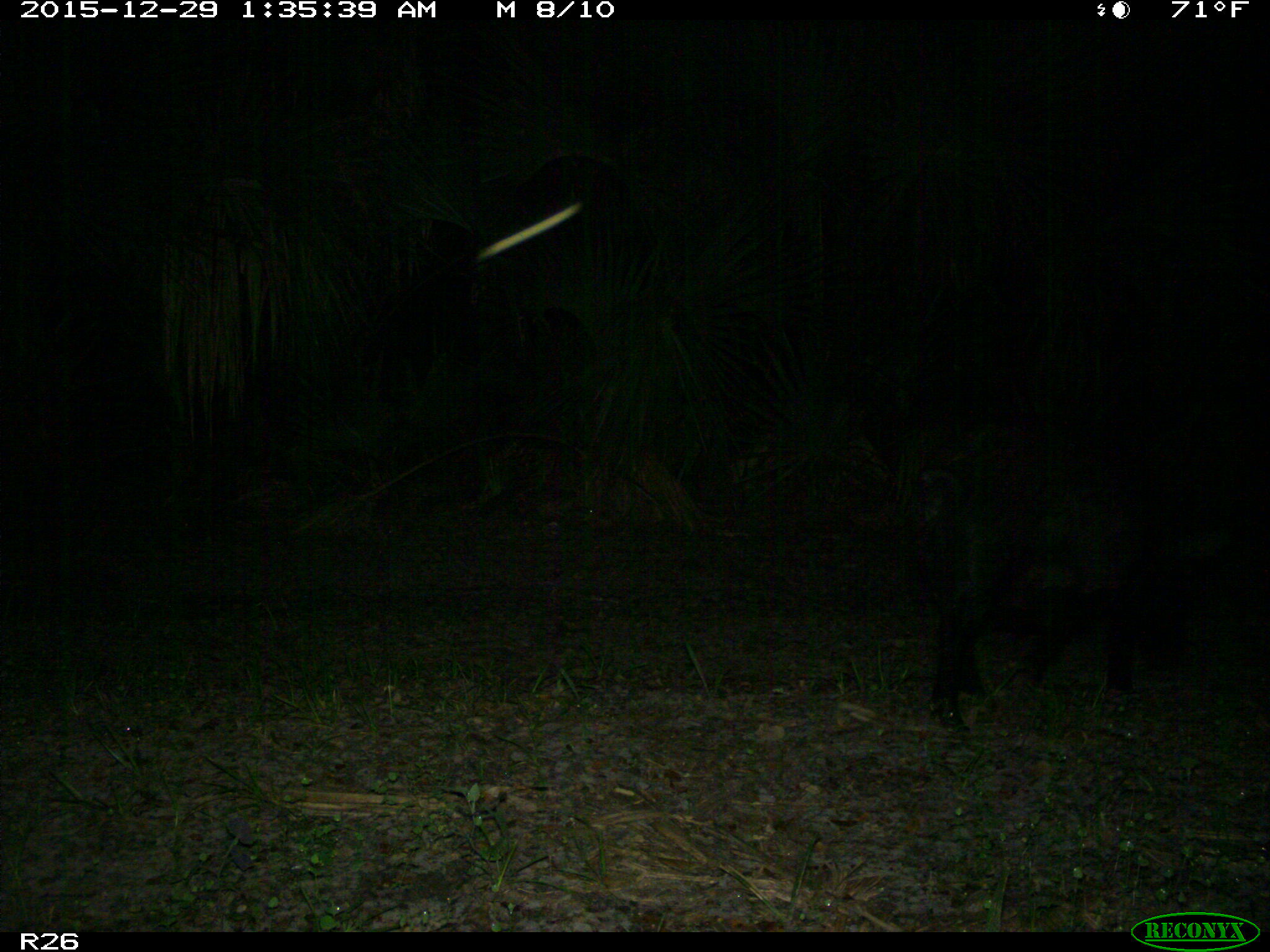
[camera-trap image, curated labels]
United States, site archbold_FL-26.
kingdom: Animalia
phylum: Chordata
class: Mammalia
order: Artiodactyla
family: Suidae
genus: Sus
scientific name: Sus scrofa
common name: wild boar